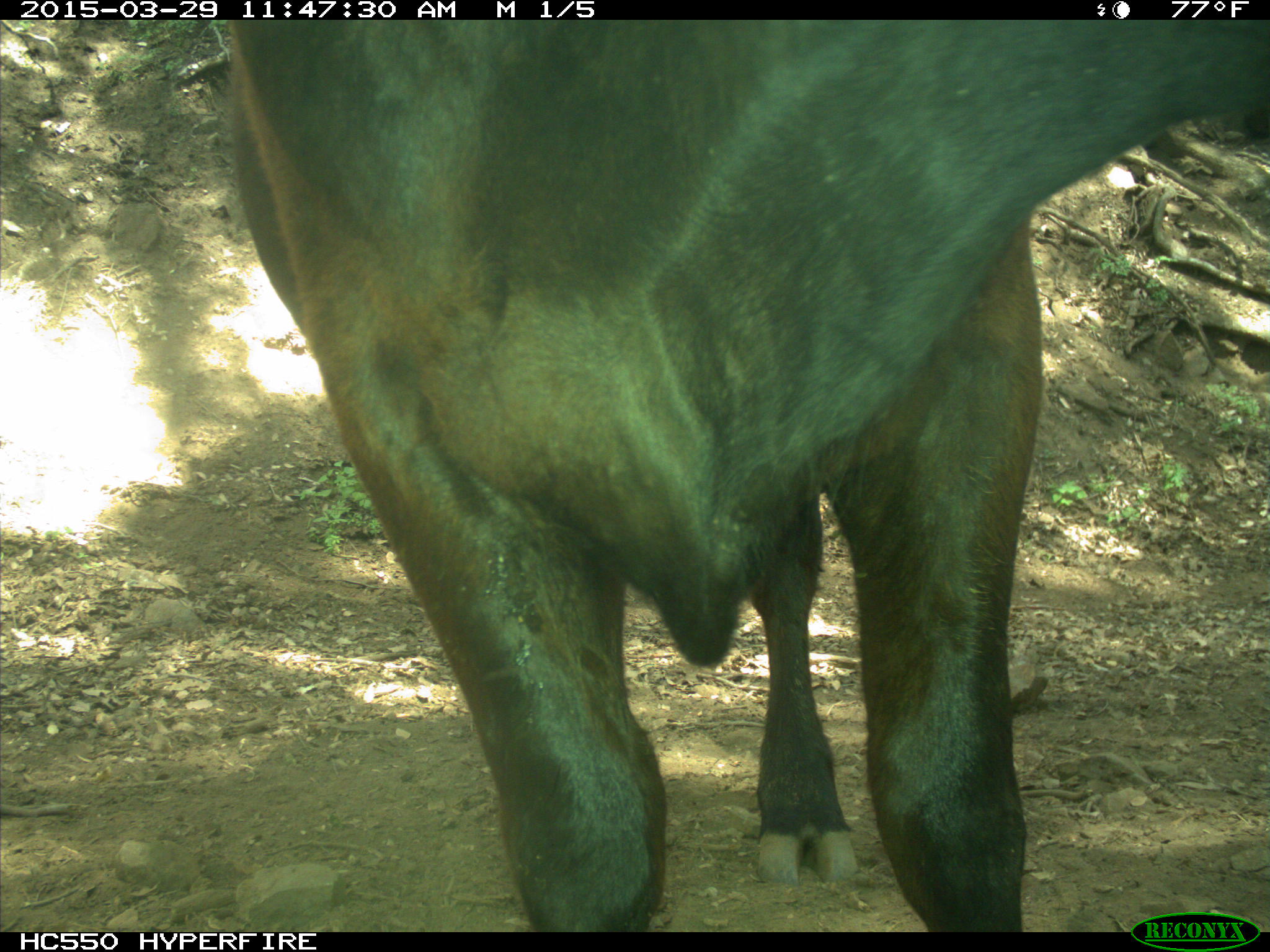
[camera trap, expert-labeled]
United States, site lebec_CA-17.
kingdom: Animalia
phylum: Chordata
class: Mammalia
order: Artiodactyla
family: Bovidae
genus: Bos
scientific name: Bos taurus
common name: domestic cow